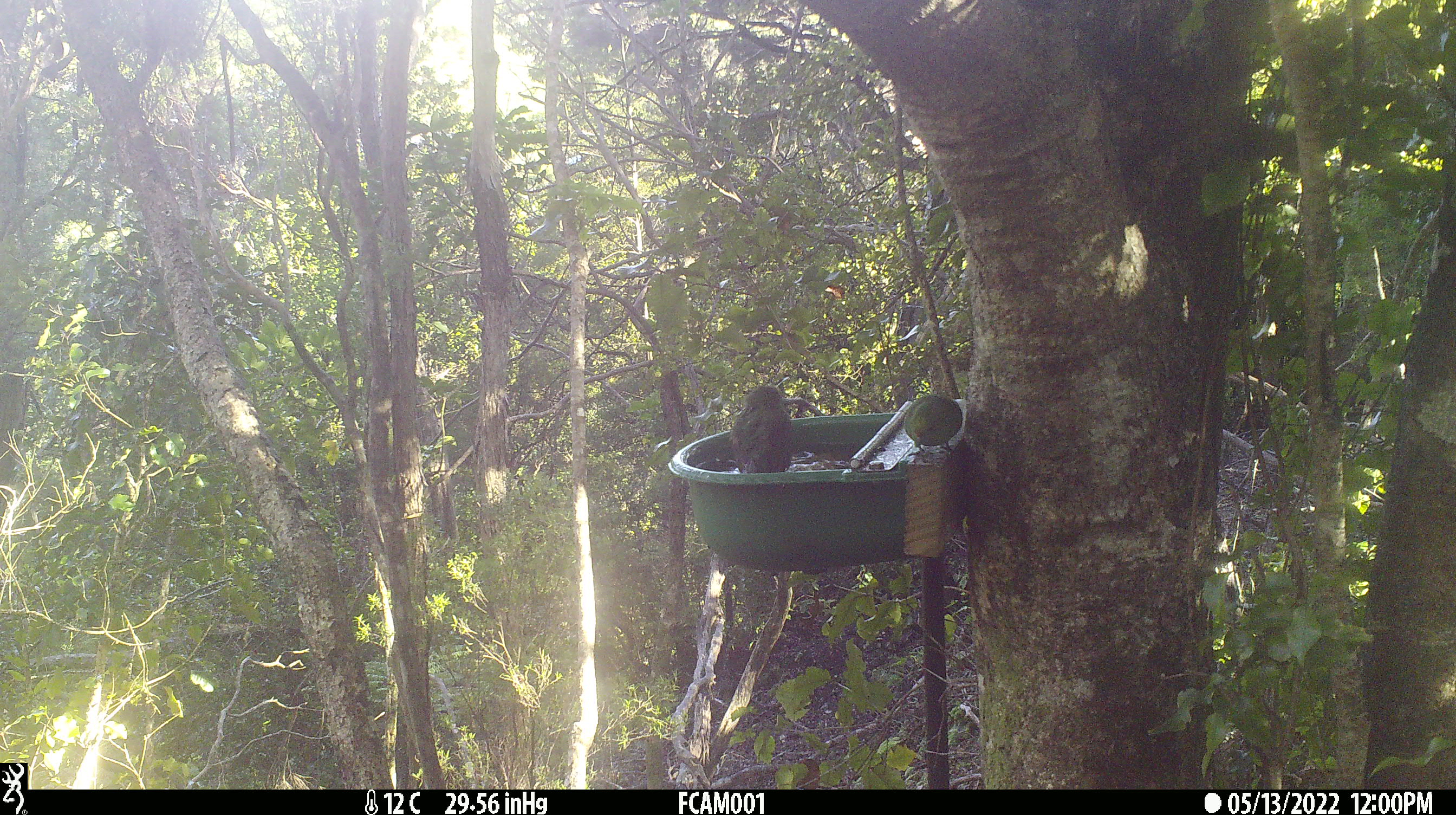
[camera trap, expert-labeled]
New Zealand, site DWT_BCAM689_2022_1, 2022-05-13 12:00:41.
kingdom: Animalia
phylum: Chordata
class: Aves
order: Psittaciformes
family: Psittaculidae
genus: Cyanoramphus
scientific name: Cyanoramphus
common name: parakeet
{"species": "parakeet (Cyanoramphus)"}